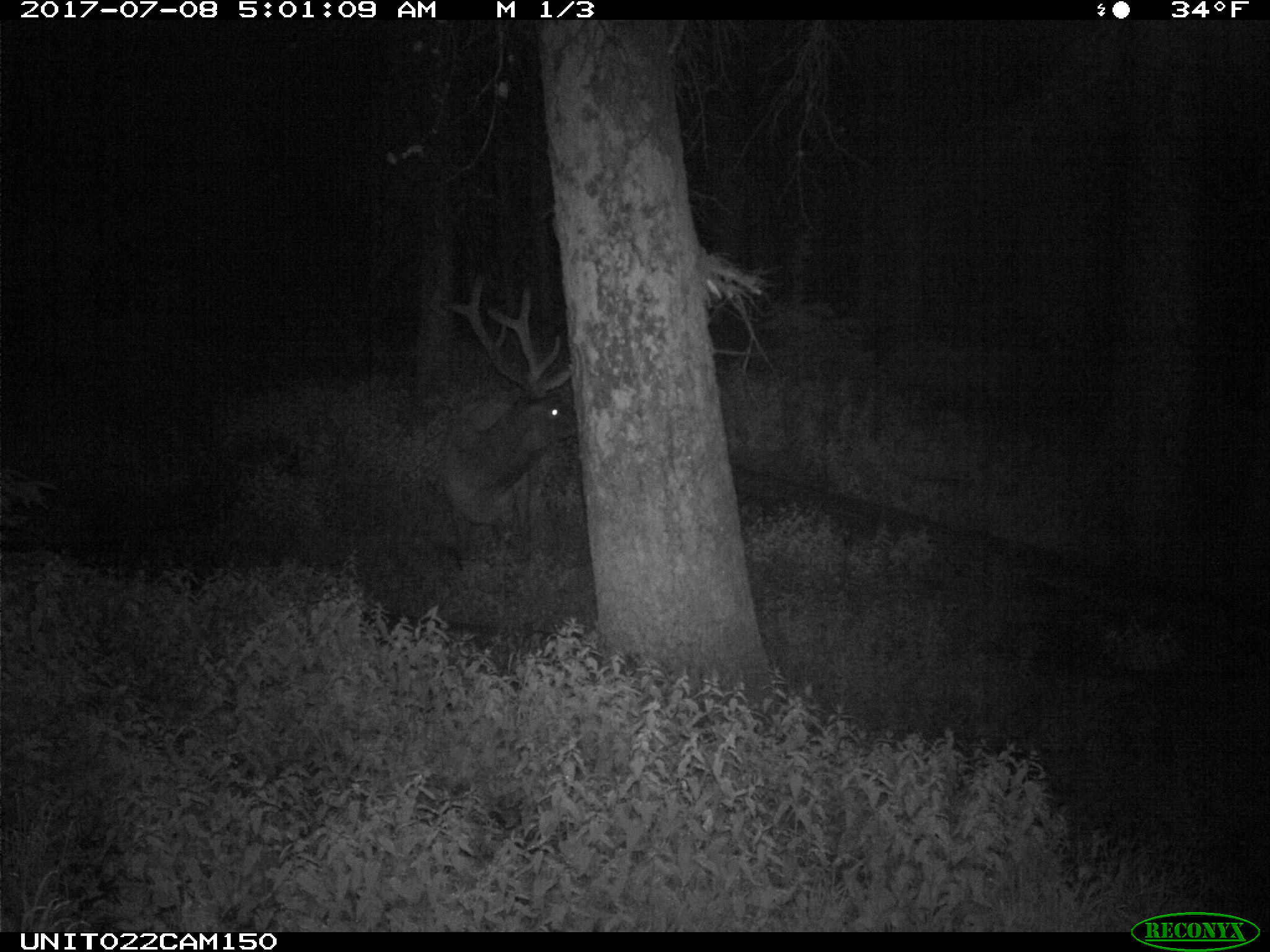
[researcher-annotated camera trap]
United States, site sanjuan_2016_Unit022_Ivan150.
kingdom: Animalia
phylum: Chordata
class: Mammalia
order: Artiodactyla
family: Cervidae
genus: Cervus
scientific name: Cervus elaphus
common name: red deer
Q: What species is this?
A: Cervus elaphus (red deer).